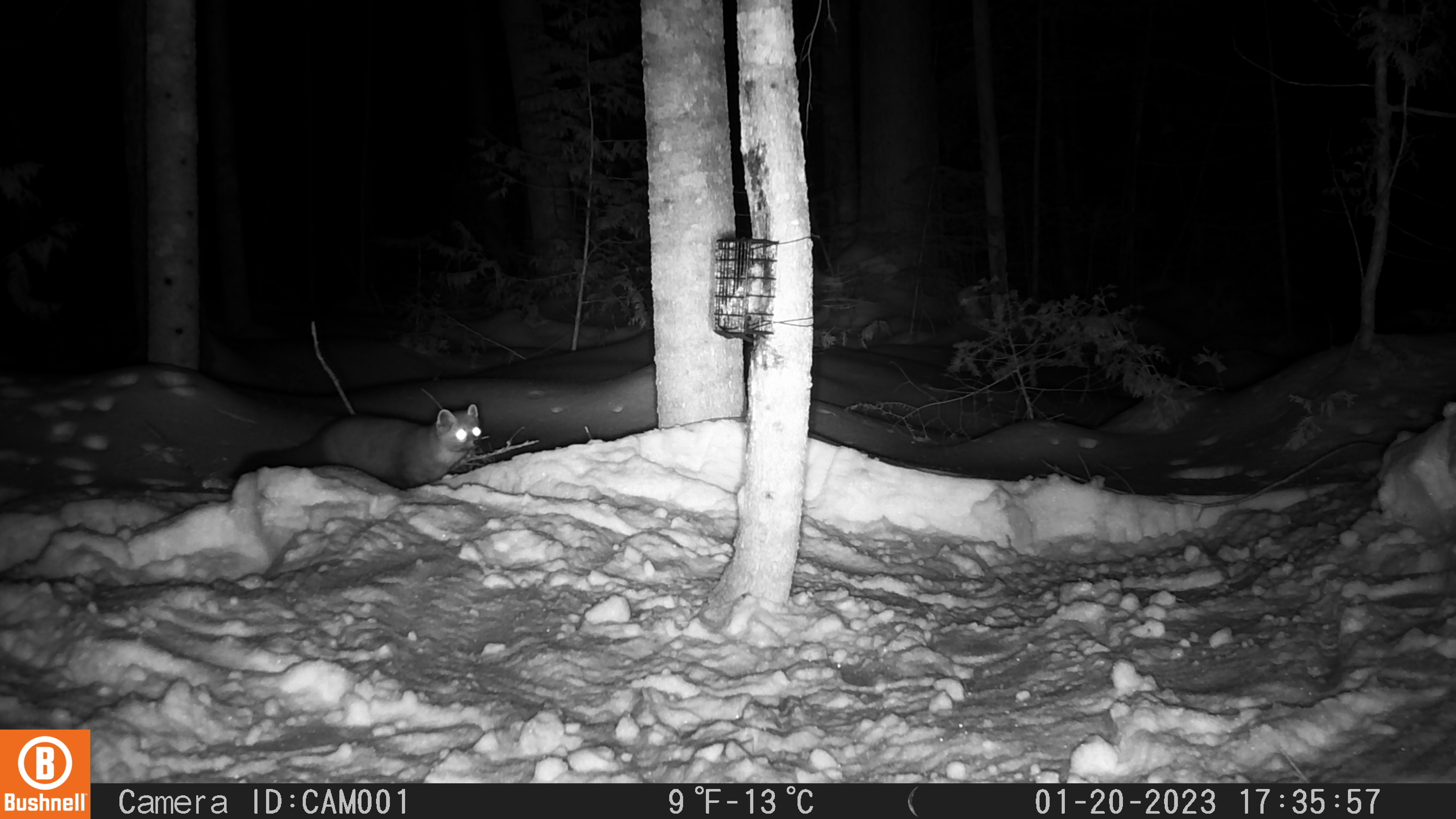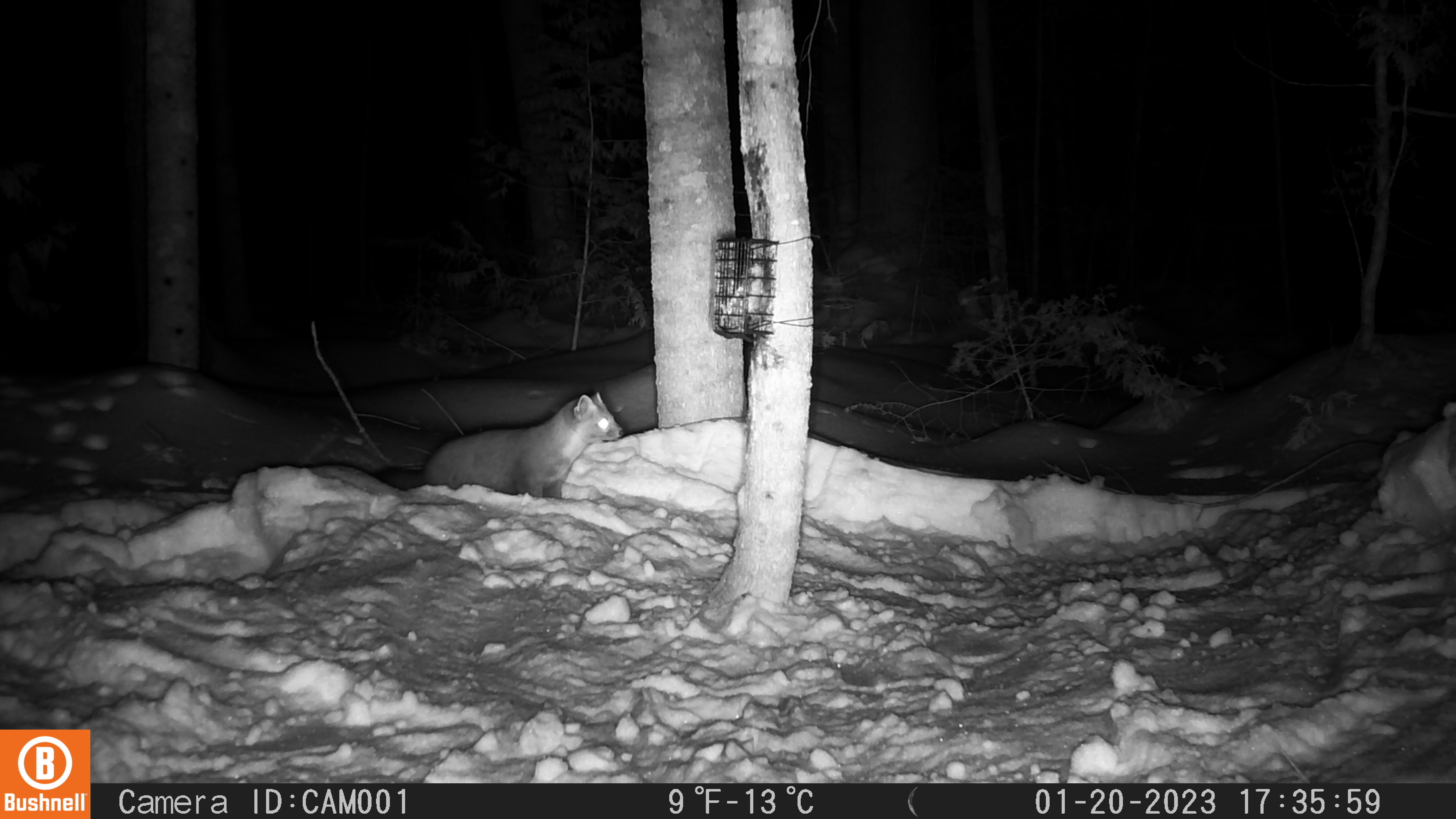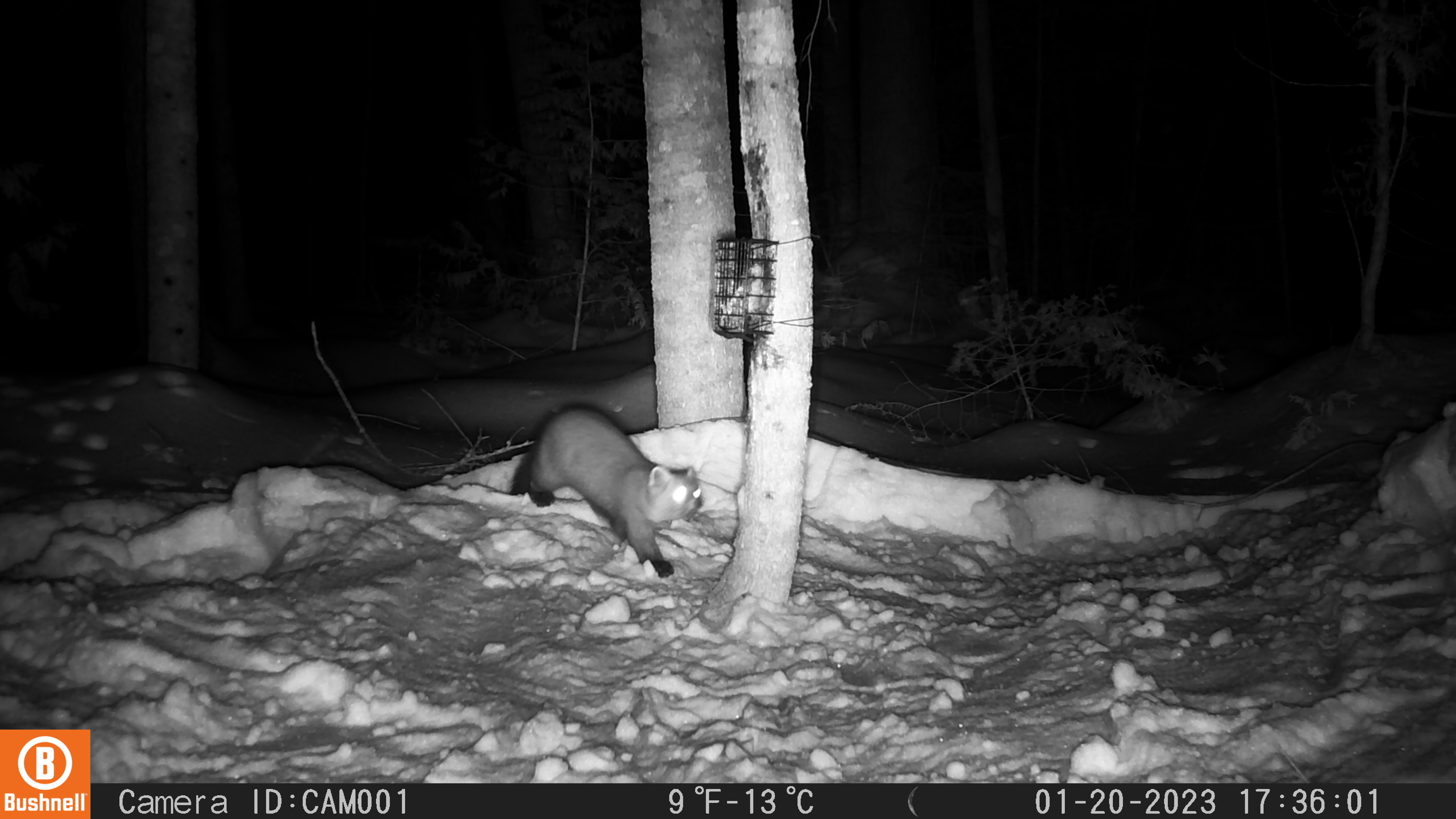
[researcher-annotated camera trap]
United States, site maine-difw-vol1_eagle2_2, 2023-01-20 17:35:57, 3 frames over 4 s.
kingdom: Animalia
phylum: Chordata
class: Mammalia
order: Carnivora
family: Mustelidae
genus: Martes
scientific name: Martes americana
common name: american marten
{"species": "american marten (Martes americana)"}